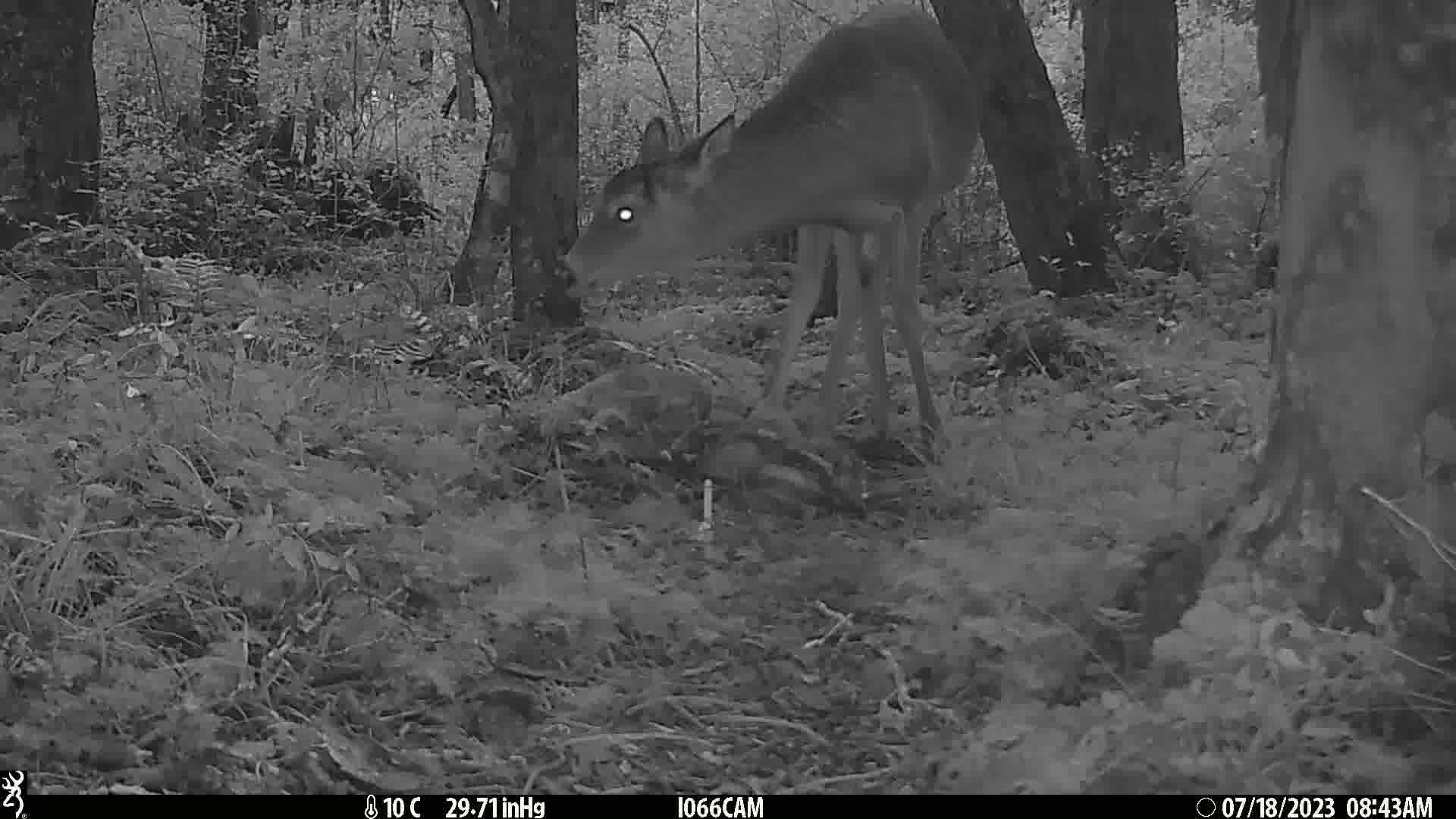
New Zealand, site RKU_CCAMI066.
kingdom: Animalia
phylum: Chordata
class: Mammalia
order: Artiodactyla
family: Cervidae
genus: Odocoileus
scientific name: Odocoileus virginianus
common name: white-tailed deer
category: white tailed deer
White tailed deer (white-tailed deer) (Odocoileus virginianus).